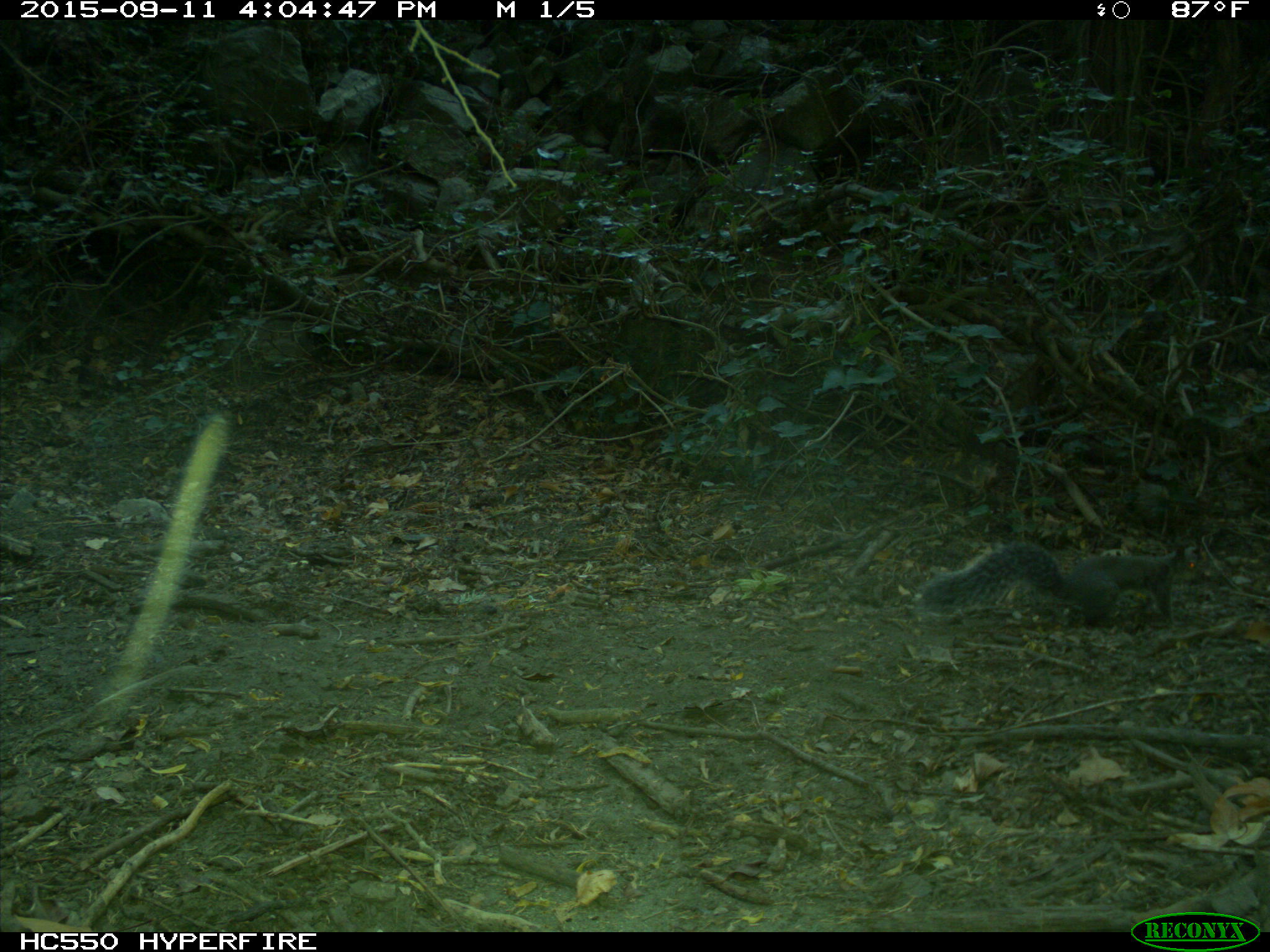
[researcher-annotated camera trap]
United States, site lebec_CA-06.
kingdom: Animalia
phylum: Chordata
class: Mammalia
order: Rodentia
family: Sciuridae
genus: Sciurus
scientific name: Sciurus carolinensis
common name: eastern gray squirrel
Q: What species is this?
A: Sciurus carolinensis (eastern gray squirrel).